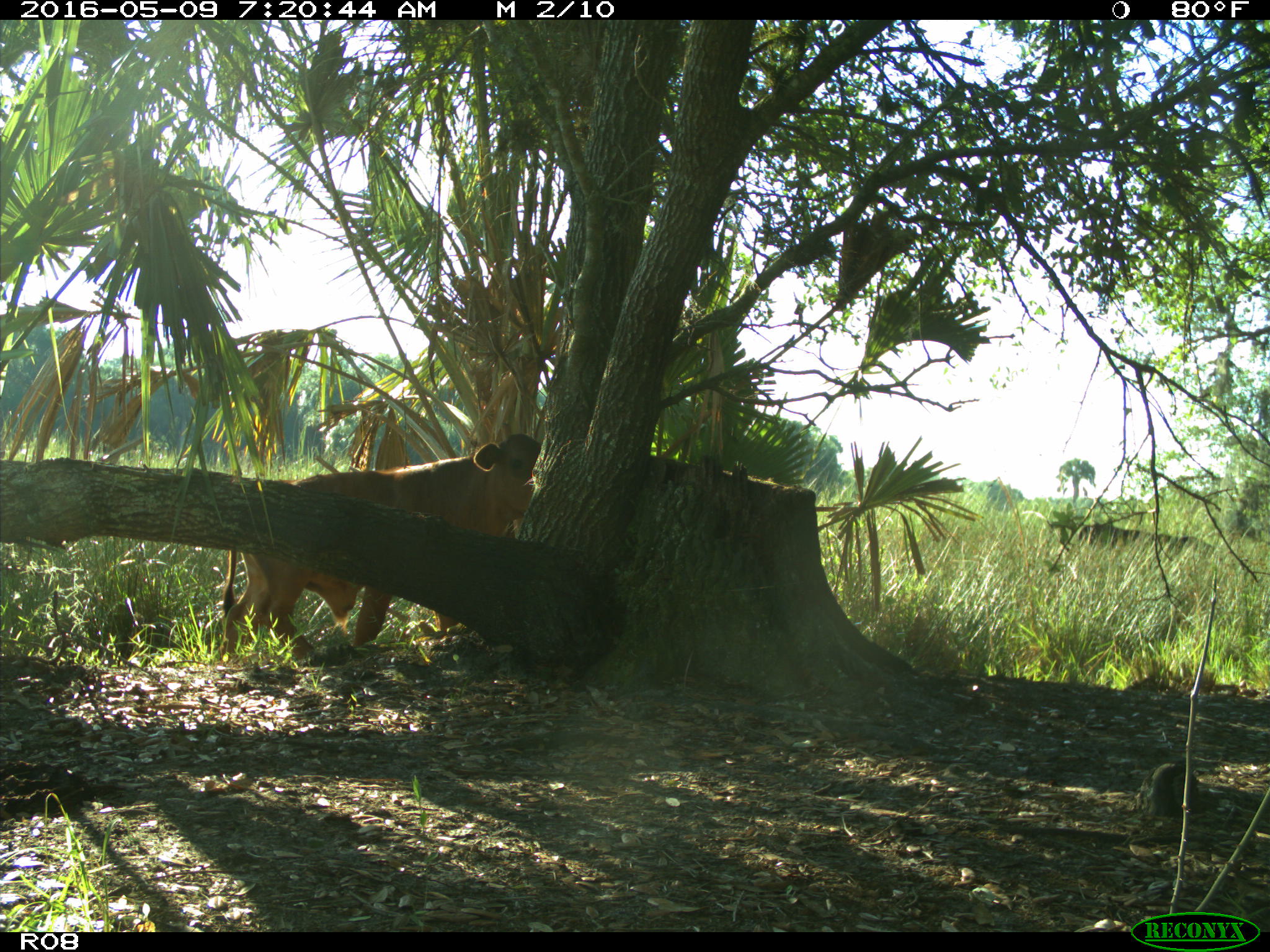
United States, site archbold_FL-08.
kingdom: Animalia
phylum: Chordata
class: Mammalia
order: Artiodactyla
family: Bovidae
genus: Bos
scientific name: Bos taurus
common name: domestic cow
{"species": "Bos taurus (domestic cow)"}